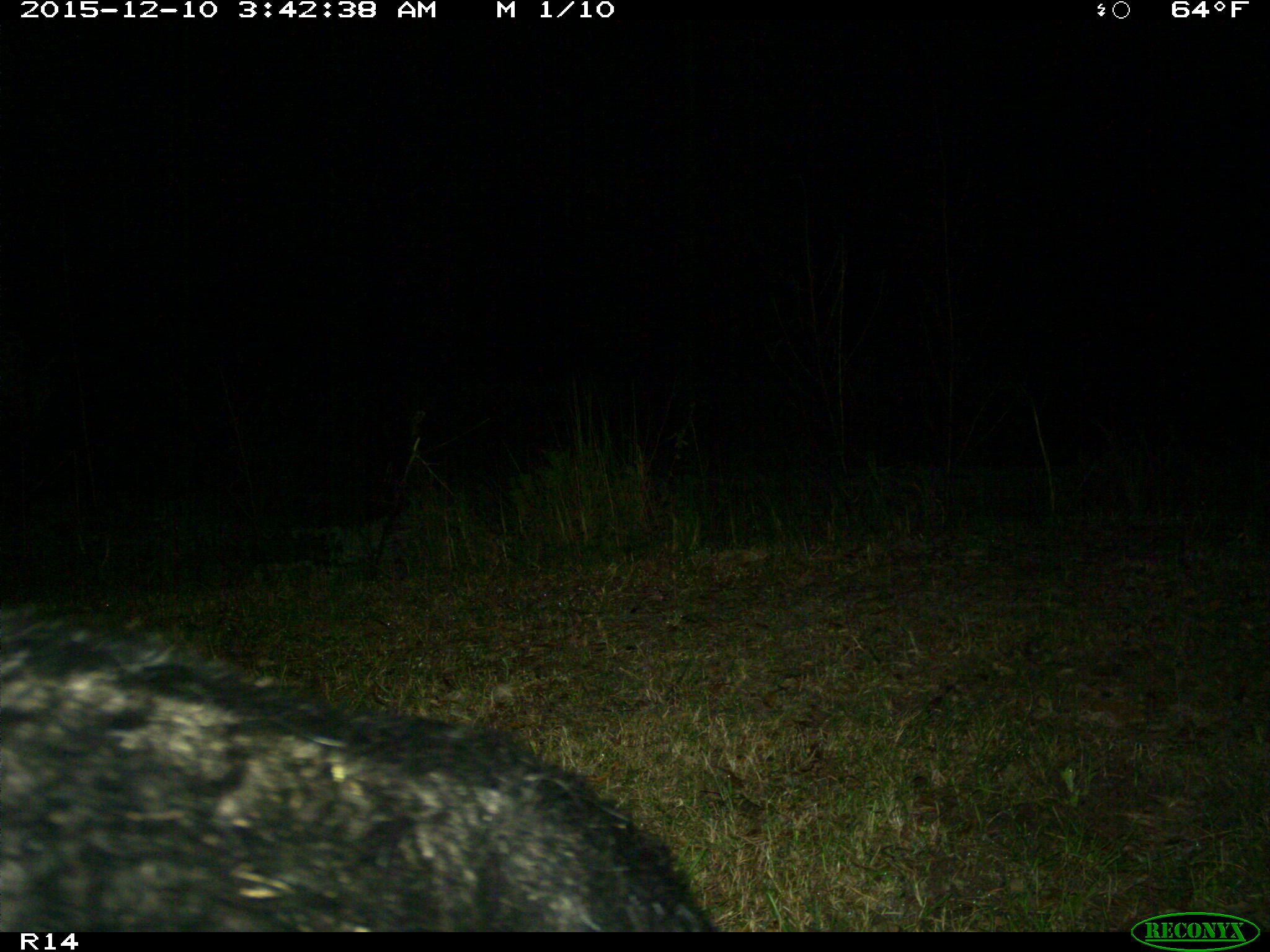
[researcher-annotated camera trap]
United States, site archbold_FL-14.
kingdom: Animalia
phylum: Chordata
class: Mammalia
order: Artiodactyla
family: Suidae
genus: Sus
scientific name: Sus scrofa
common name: wild boar